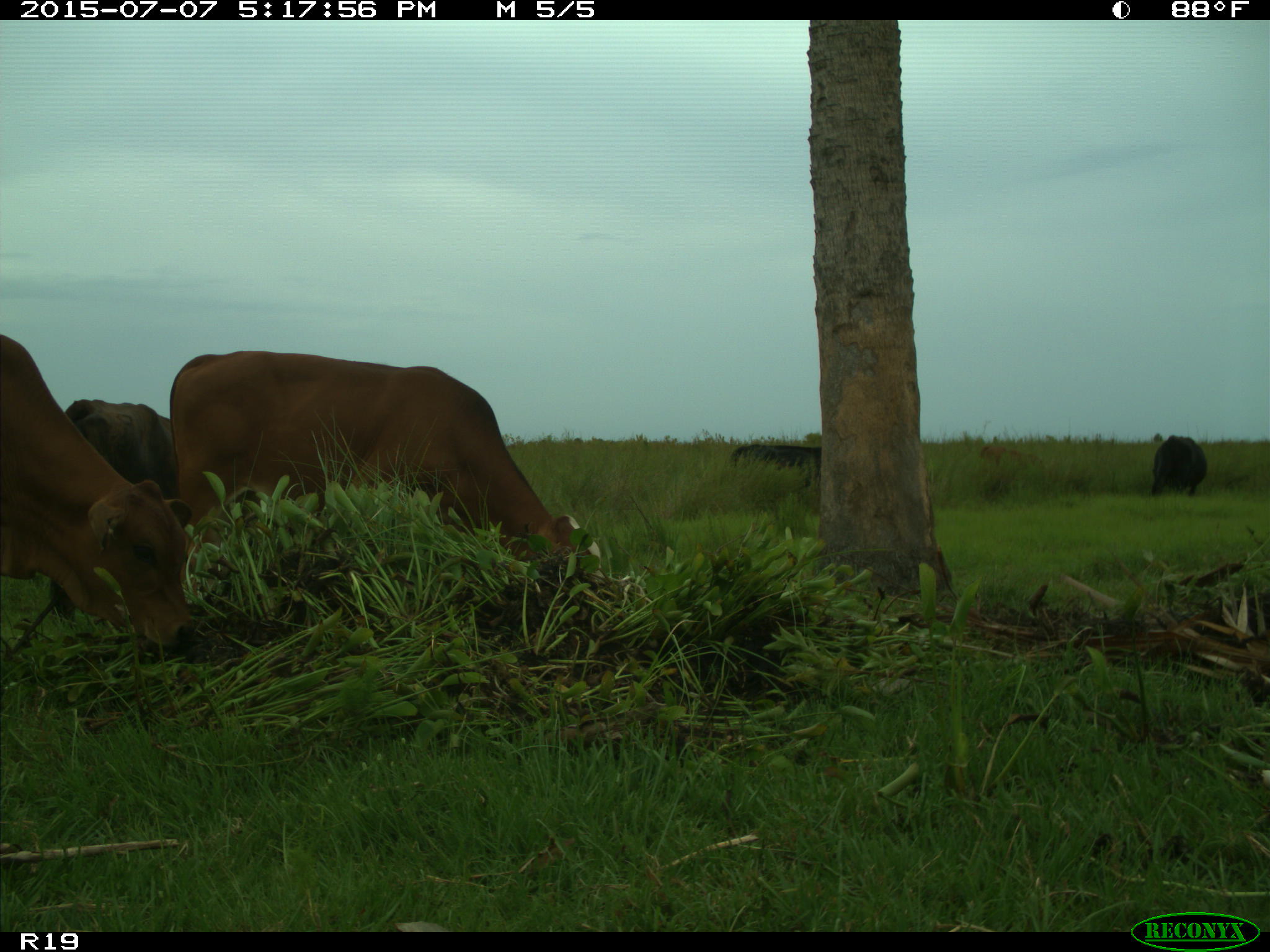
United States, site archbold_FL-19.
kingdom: Animalia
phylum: Chordata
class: Mammalia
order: Artiodactyla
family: Bovidae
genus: Bos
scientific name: Bos taurus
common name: domestic cow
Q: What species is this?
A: Bos taurus (domestic cow).